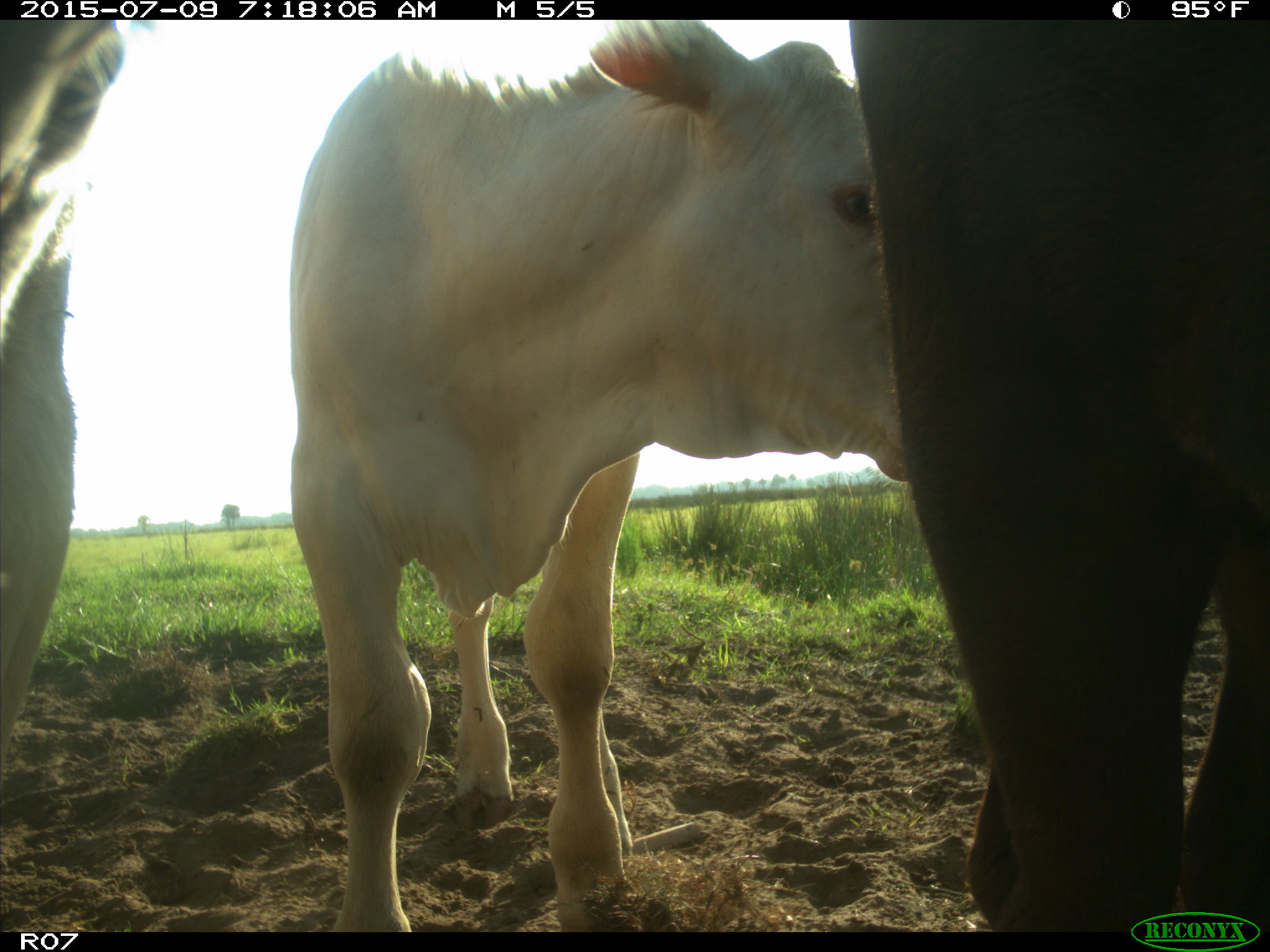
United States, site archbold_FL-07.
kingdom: Animalia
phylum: Chordata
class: Mammalia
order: Artiodactyla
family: Bovidae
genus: Bos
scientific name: Bos taurus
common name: domestic cow